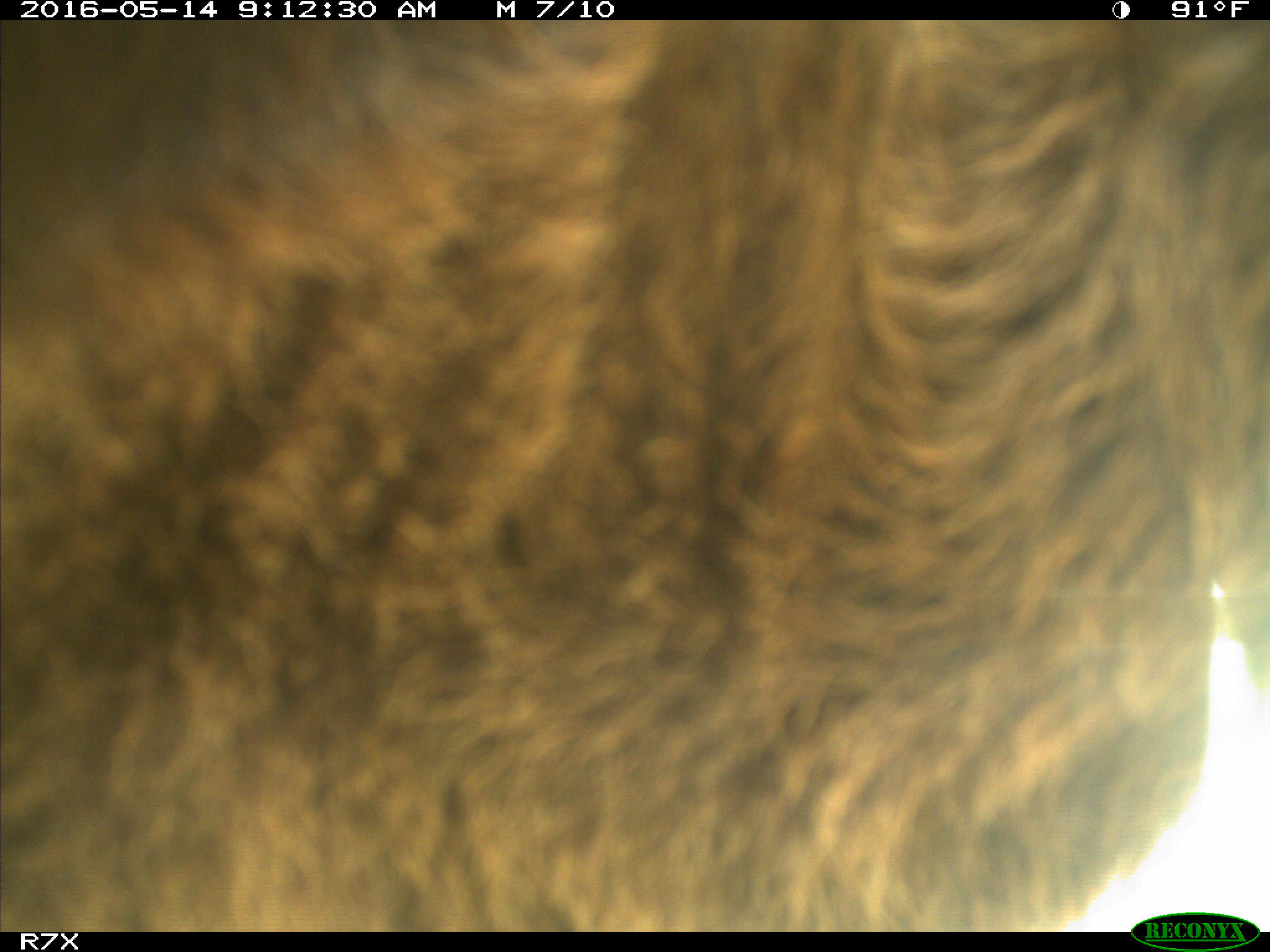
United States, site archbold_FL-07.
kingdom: Animalia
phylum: Chordata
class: Mammalia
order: Artiodactyla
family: Bovidae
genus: Bos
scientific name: Bos taurus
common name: domestic cow